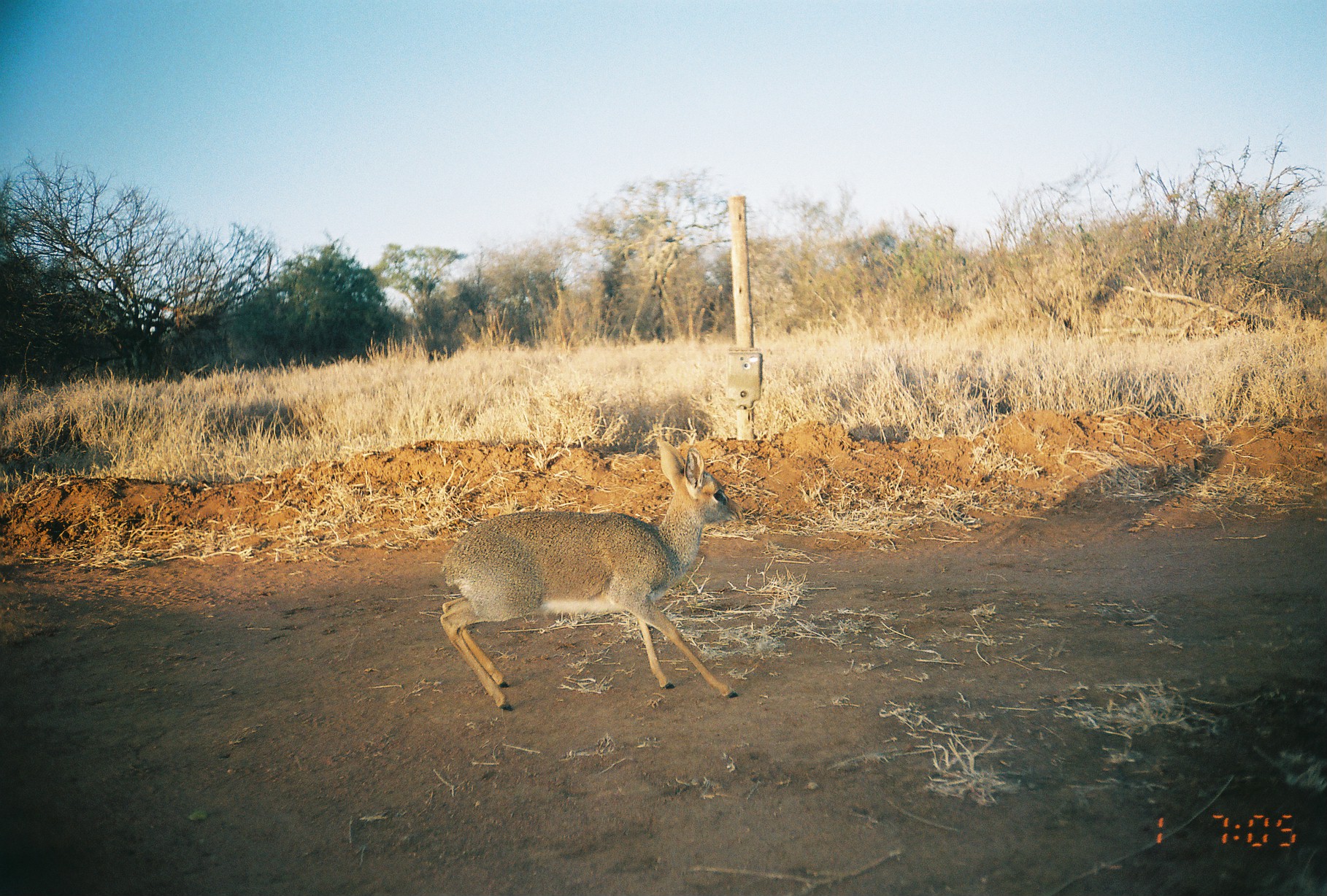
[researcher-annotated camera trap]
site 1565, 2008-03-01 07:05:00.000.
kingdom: Animalia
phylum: Chordata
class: Mammalia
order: Artiodactyla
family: Bovidae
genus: Madoqua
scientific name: Madoqua guentheri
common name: günther's dik-dik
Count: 1.